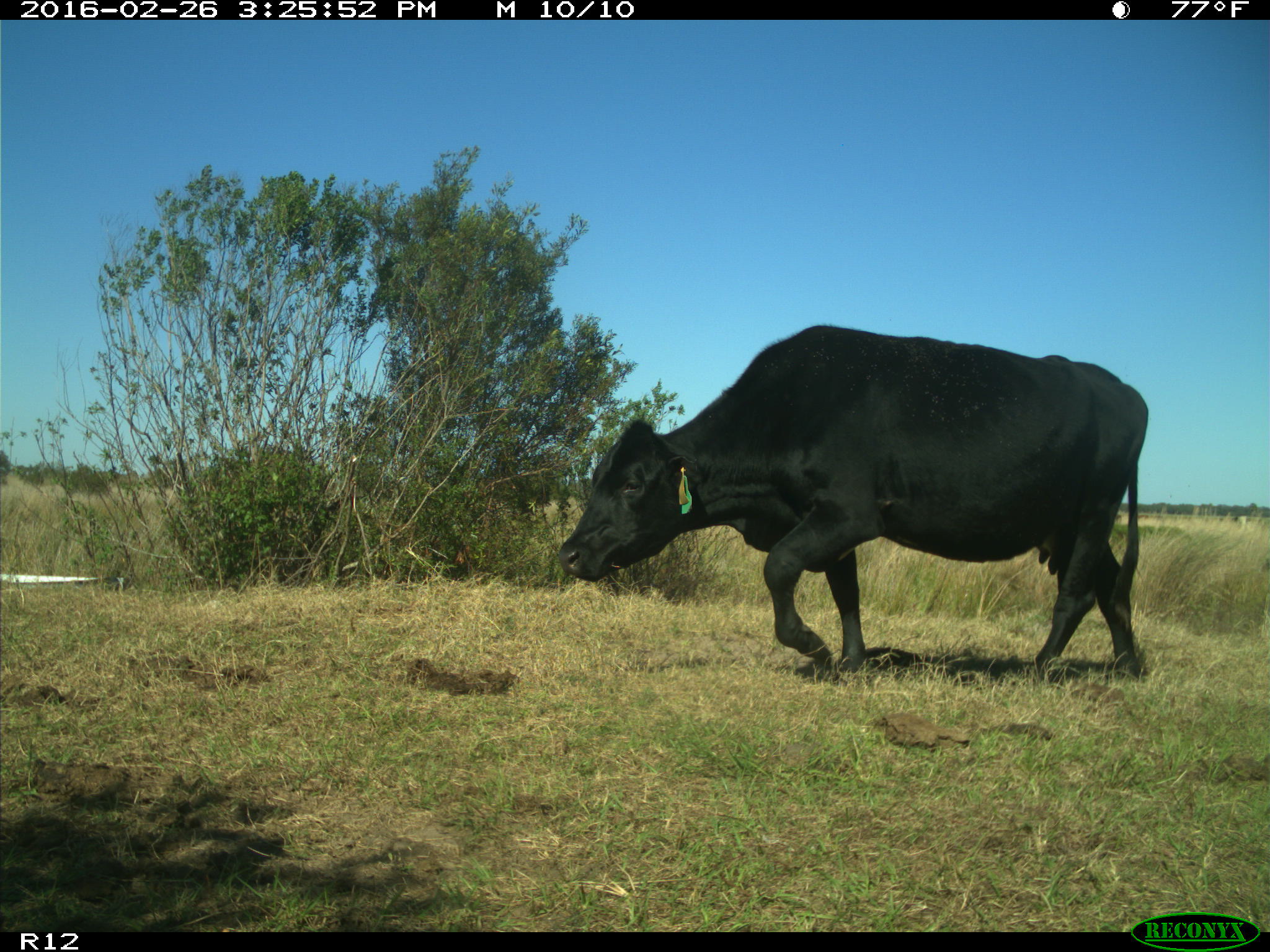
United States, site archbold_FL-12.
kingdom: Animalia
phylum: Chordata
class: Mammalia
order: Artiodactyla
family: Bovidae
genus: Bos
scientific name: Bos taurus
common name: domestic cow